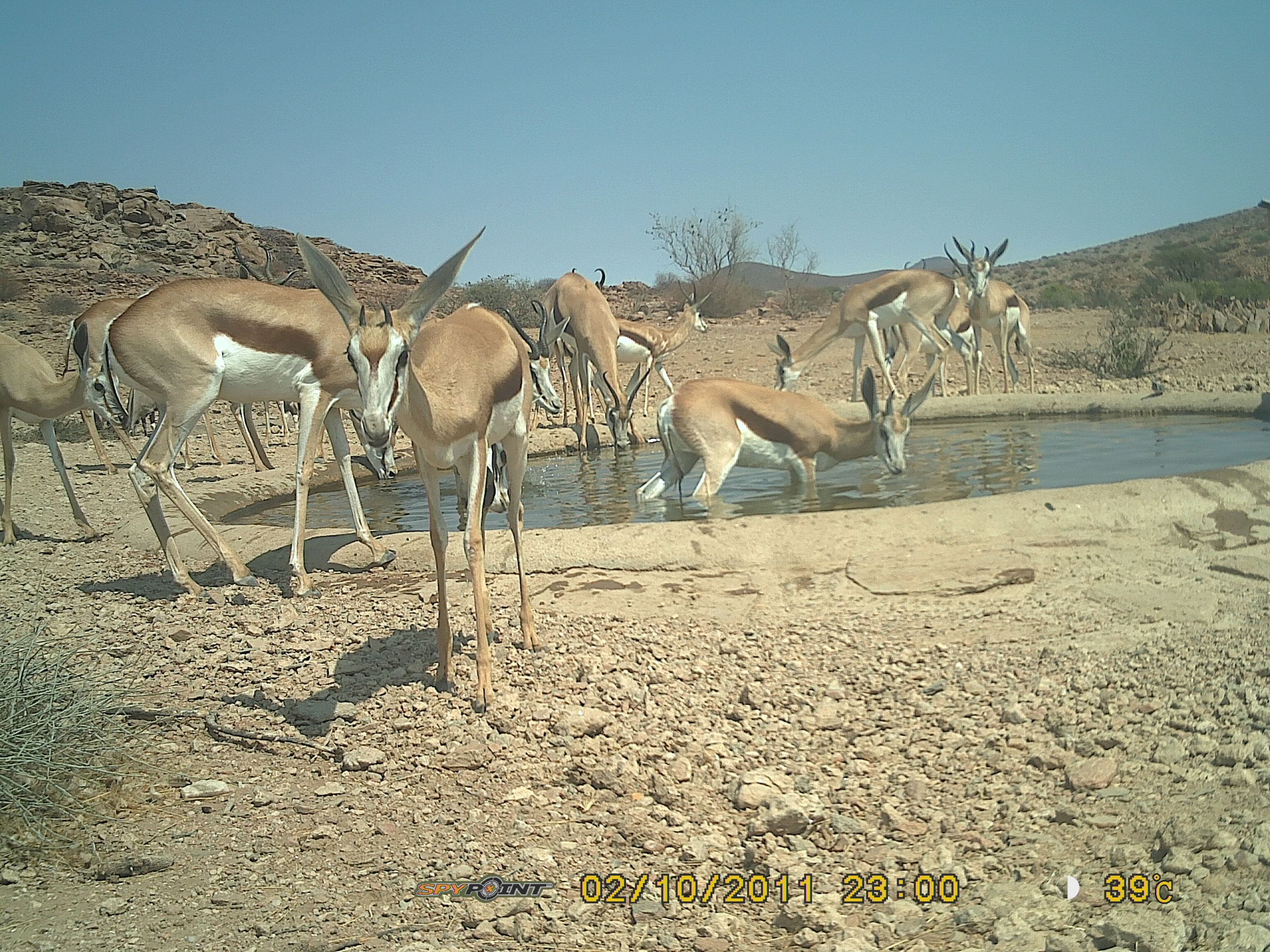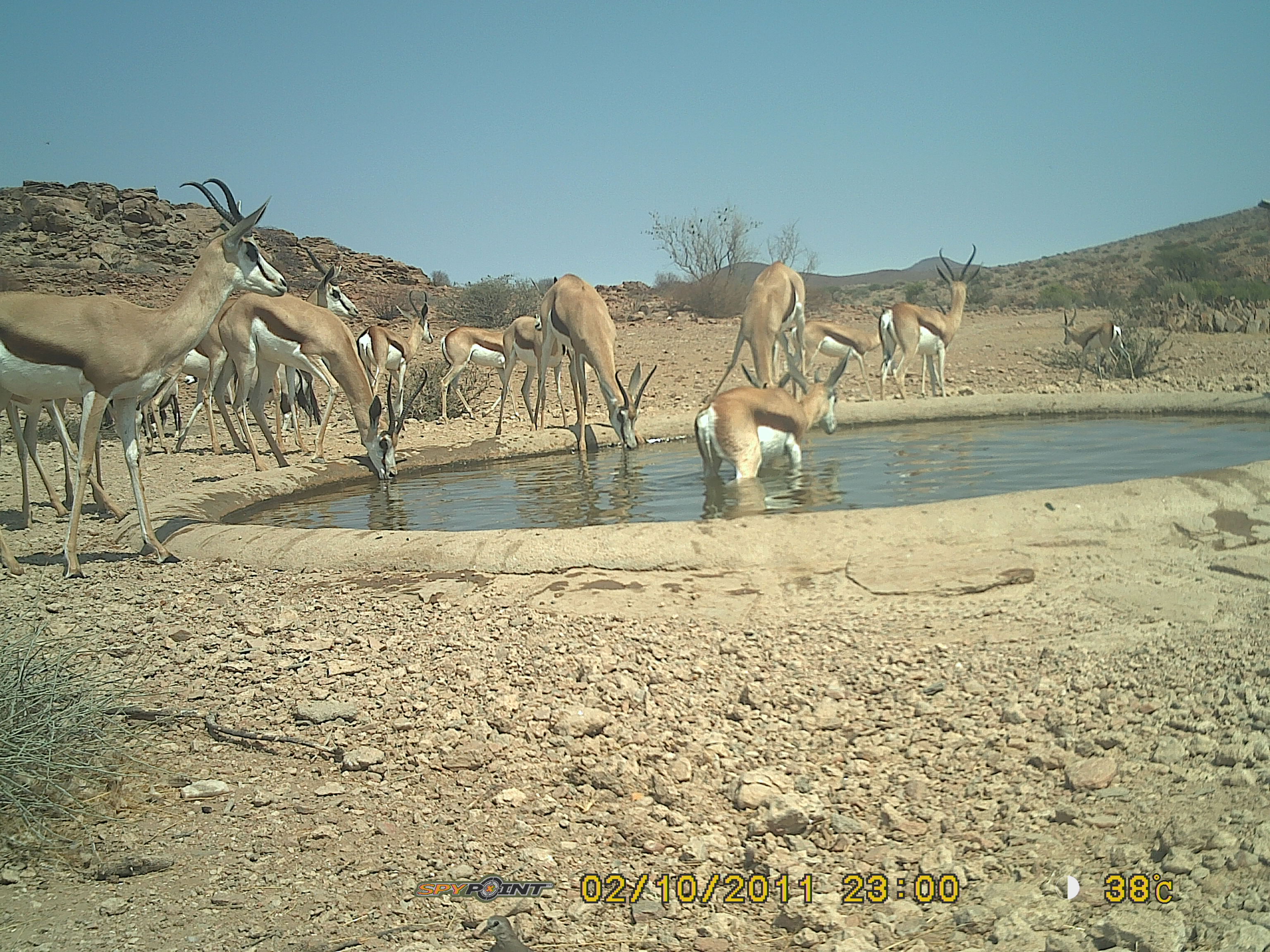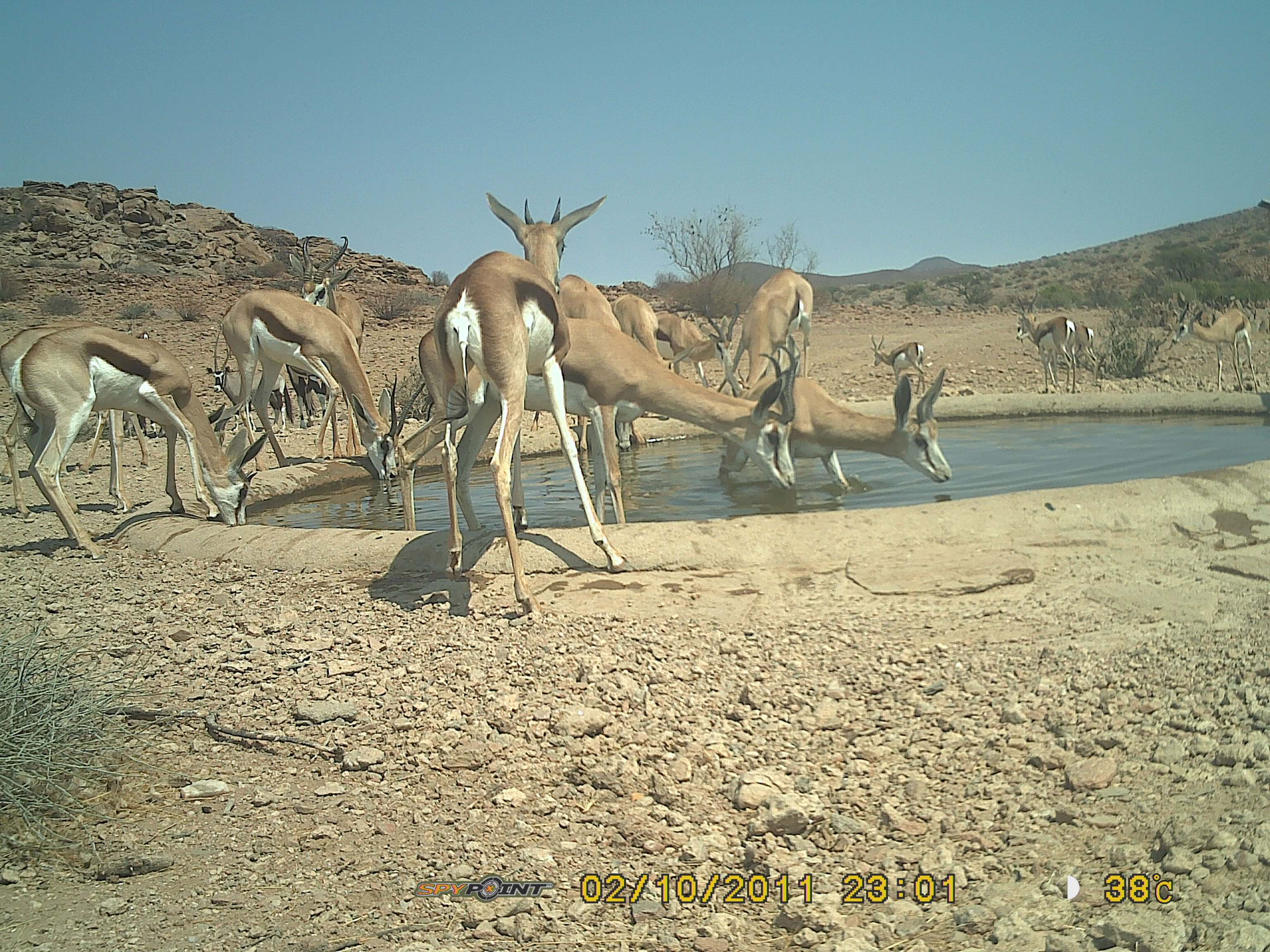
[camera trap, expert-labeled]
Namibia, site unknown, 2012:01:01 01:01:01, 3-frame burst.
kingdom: Animalia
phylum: Chordata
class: Mammalia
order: Artiodactyla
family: Bovidae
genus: Antidorcas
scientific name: Antidorcas marsupialis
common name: springbok